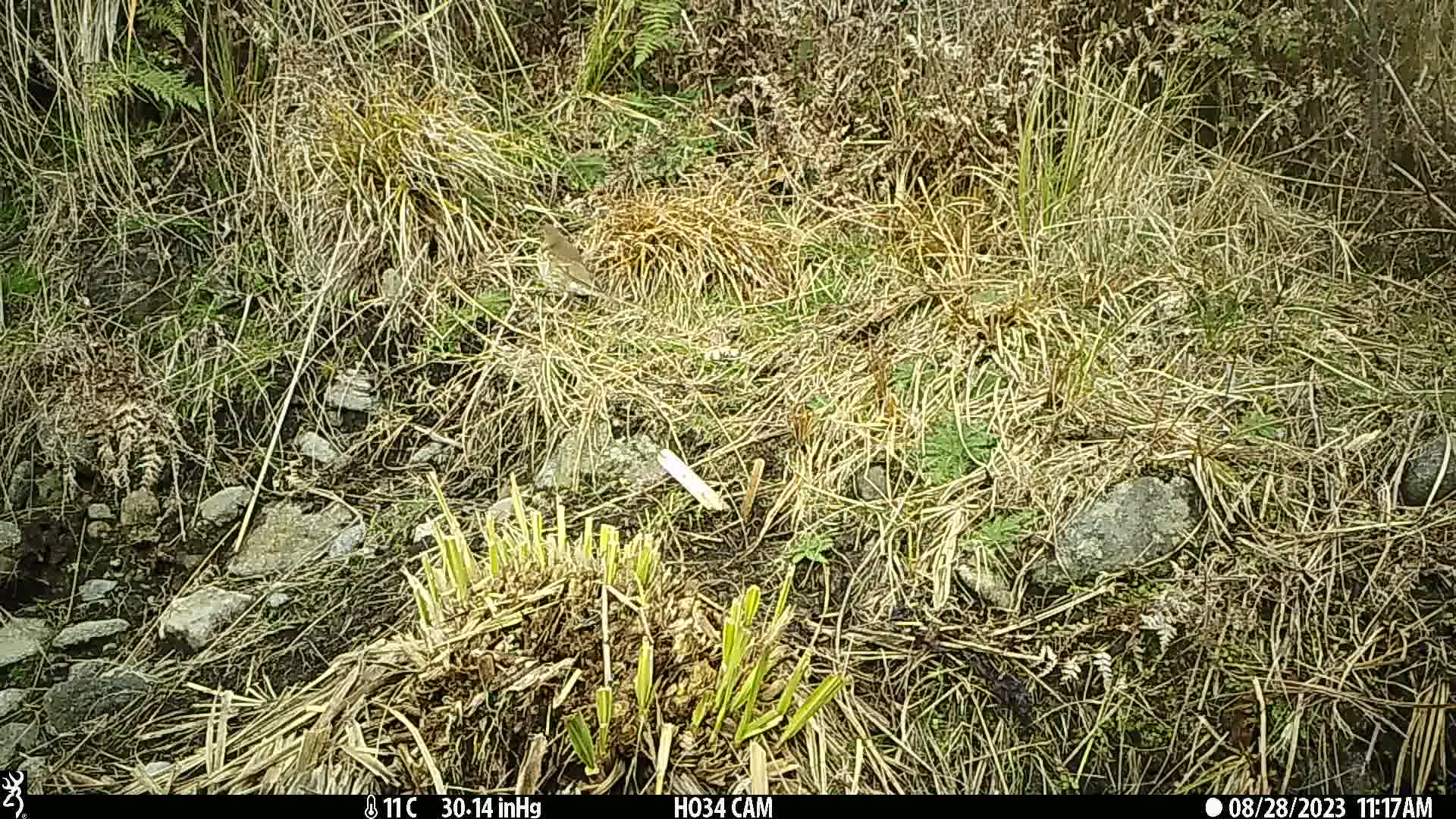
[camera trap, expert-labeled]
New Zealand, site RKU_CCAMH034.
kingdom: Animalia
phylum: Chordata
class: Aves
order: Passeriformes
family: Turdidae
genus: Turdus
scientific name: Turdus philomelos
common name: song thrush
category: thrush